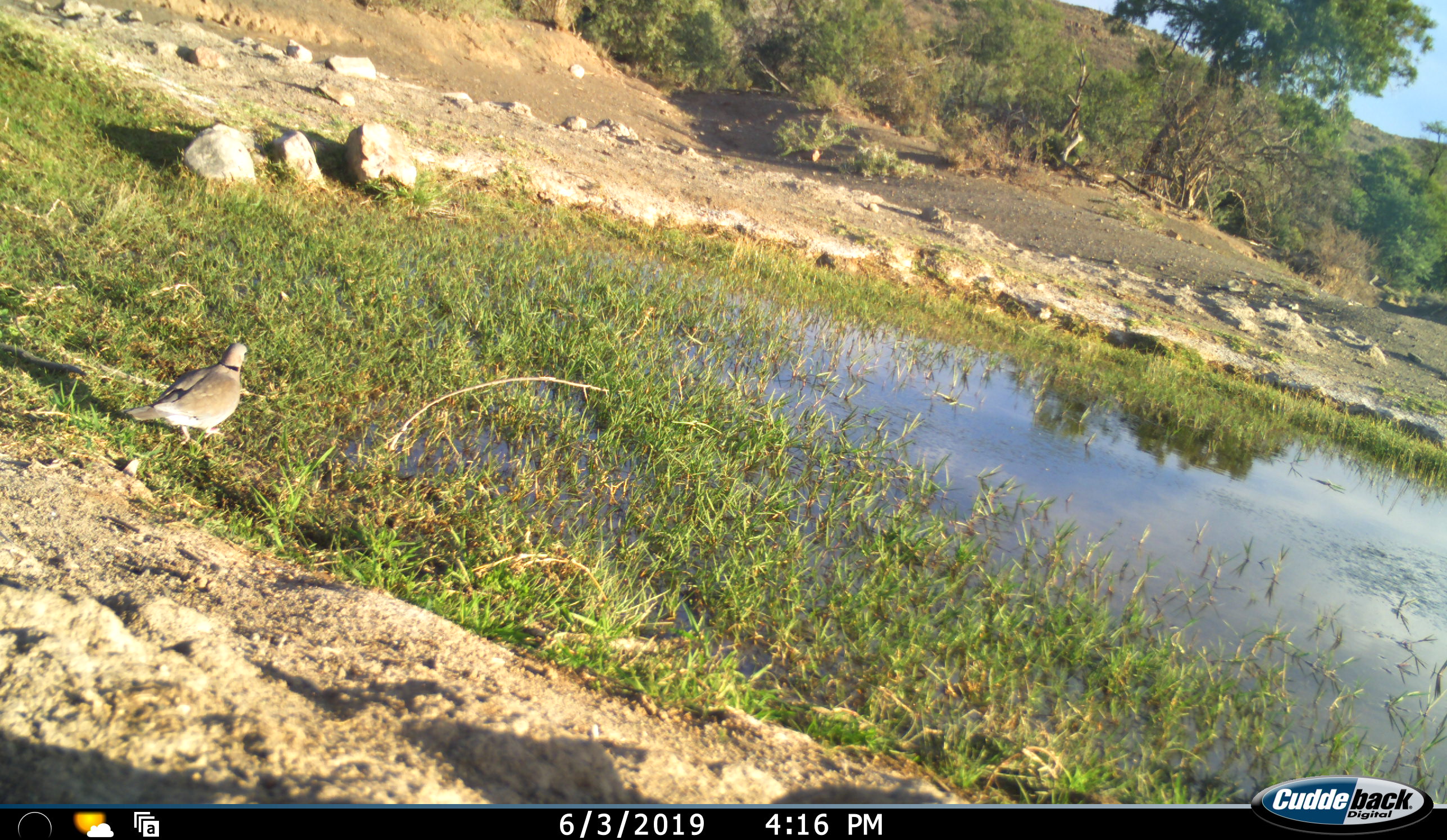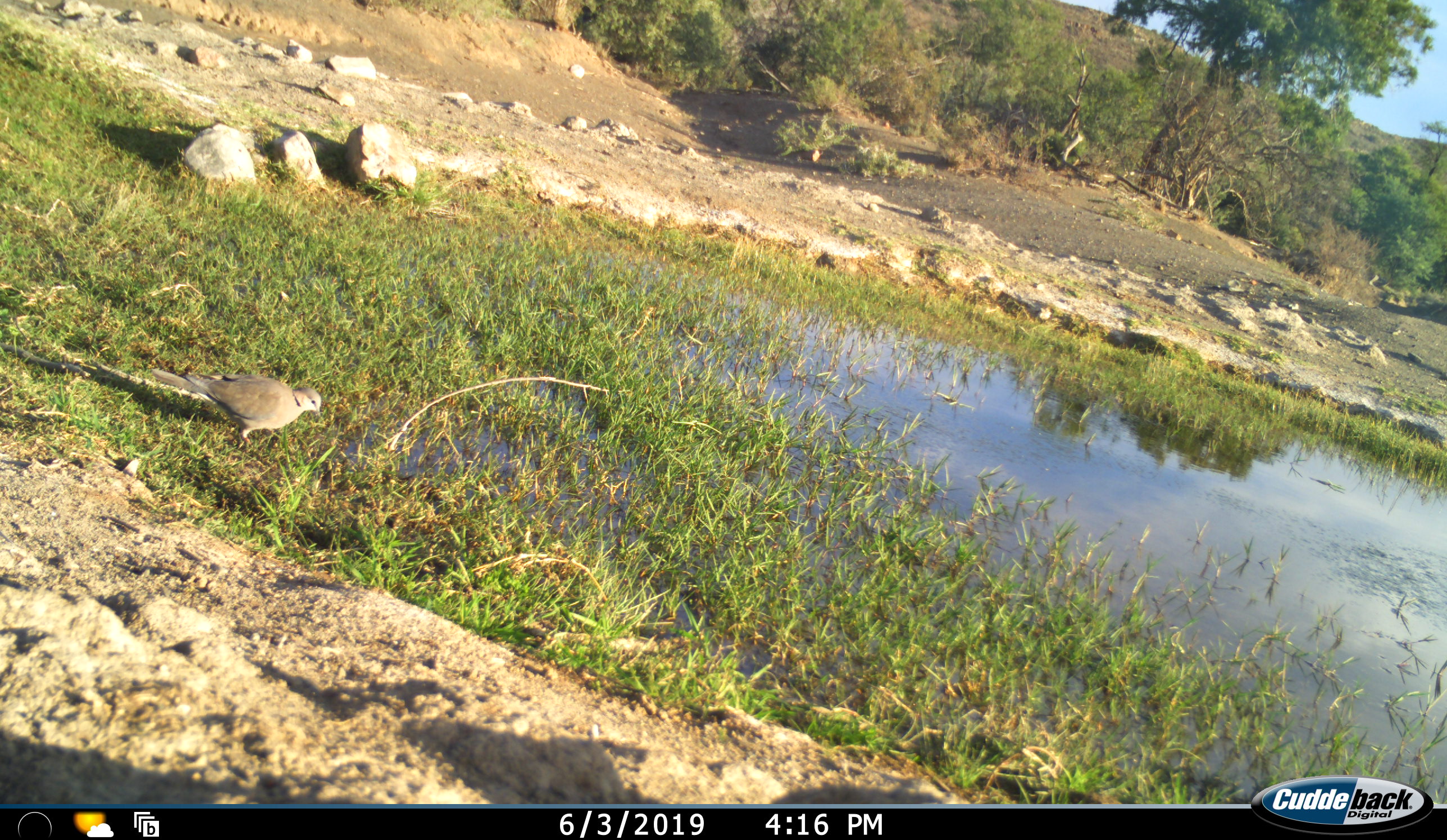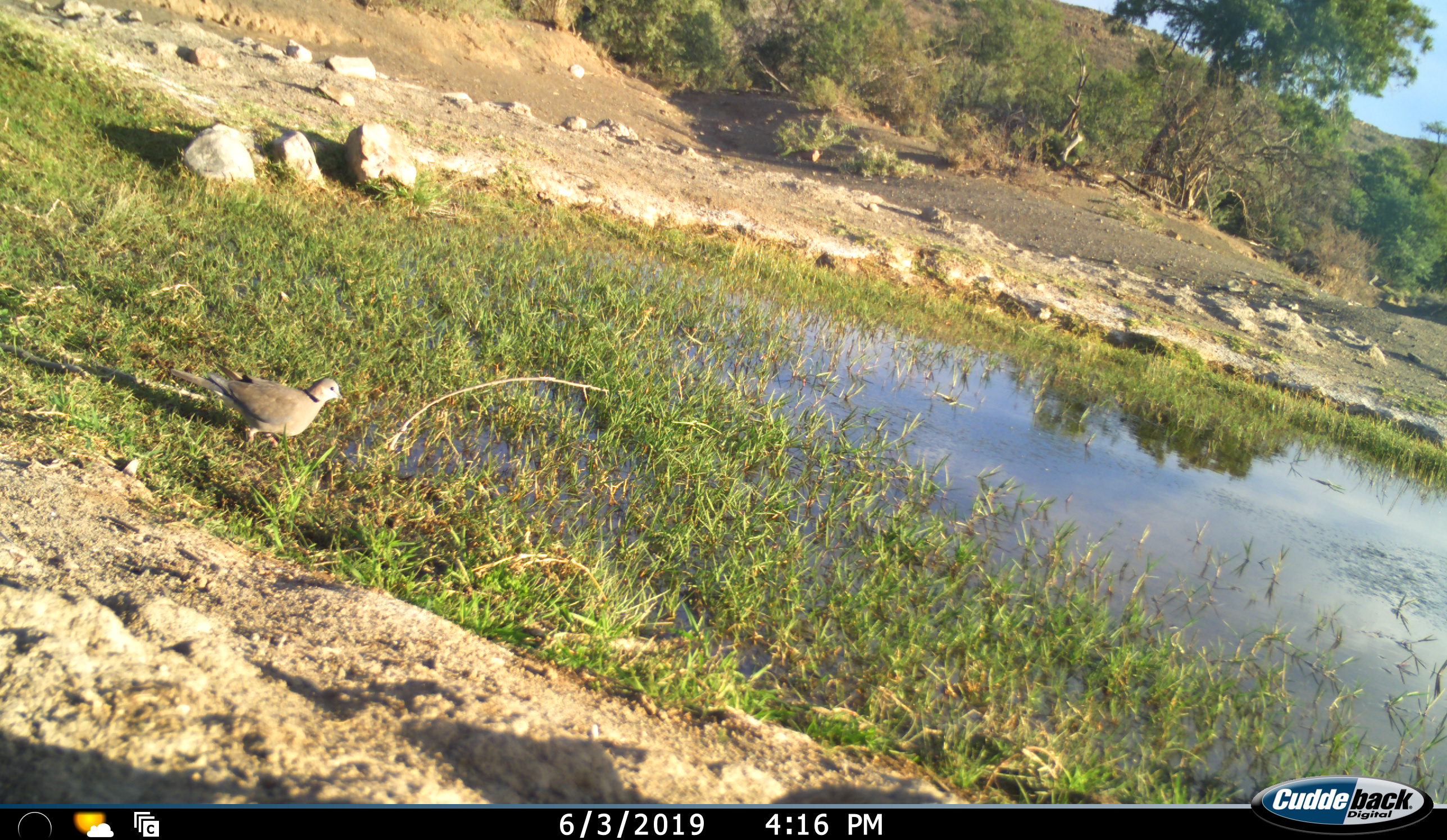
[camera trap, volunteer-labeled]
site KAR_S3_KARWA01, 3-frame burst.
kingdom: Animalia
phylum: Chordata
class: Aves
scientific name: Aves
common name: bird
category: birdother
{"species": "birdother (bird) (Aves)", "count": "1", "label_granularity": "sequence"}